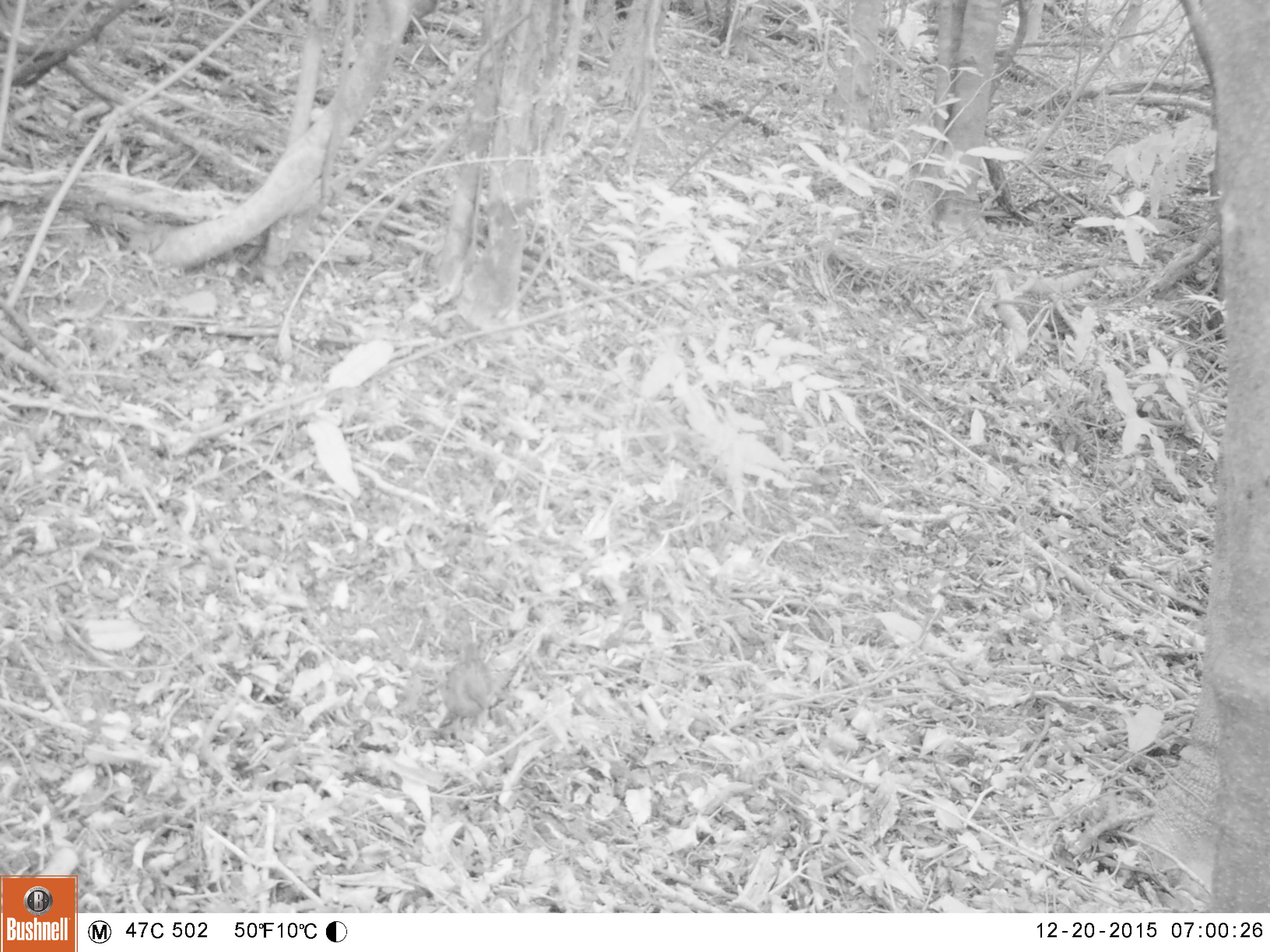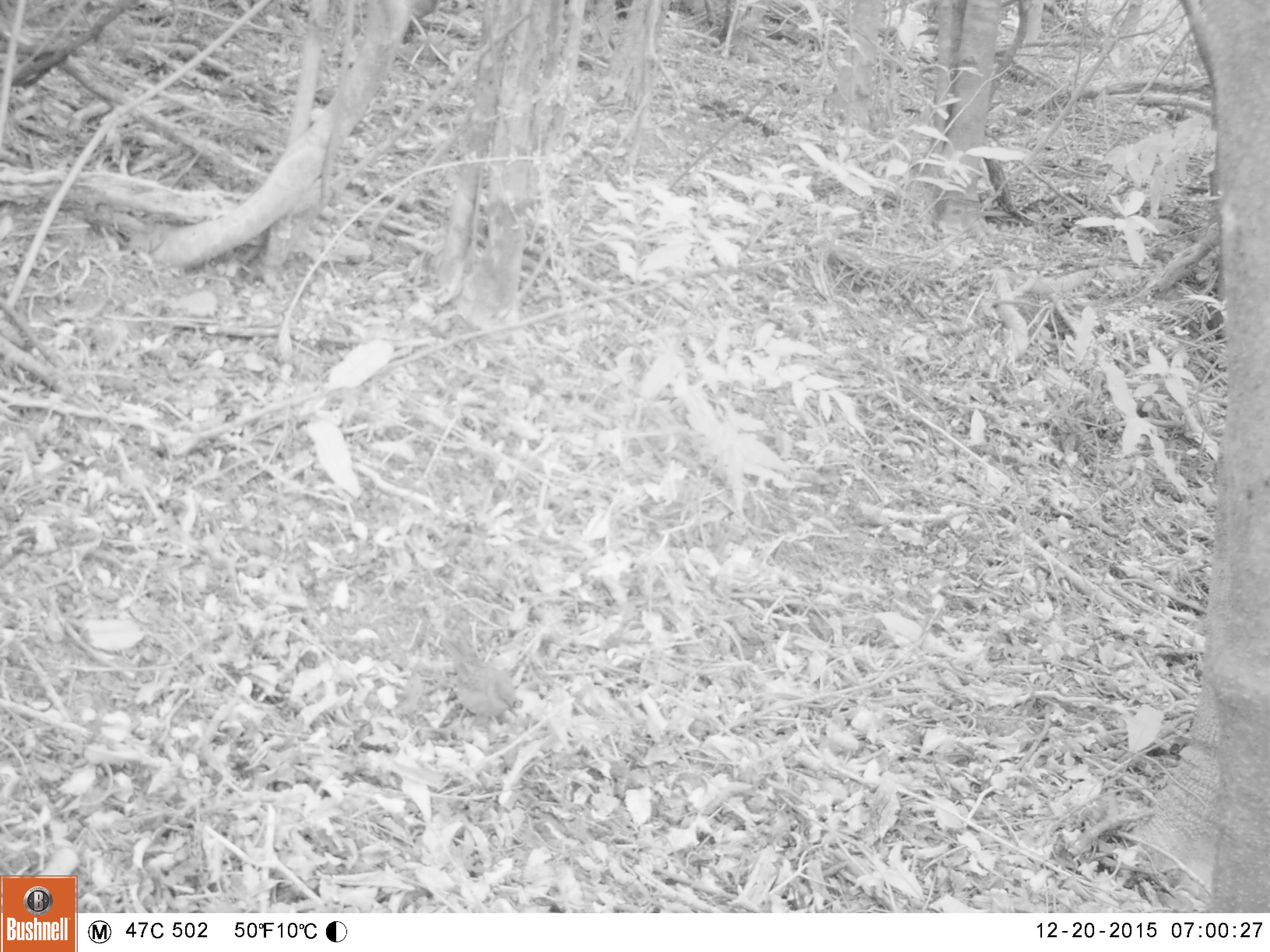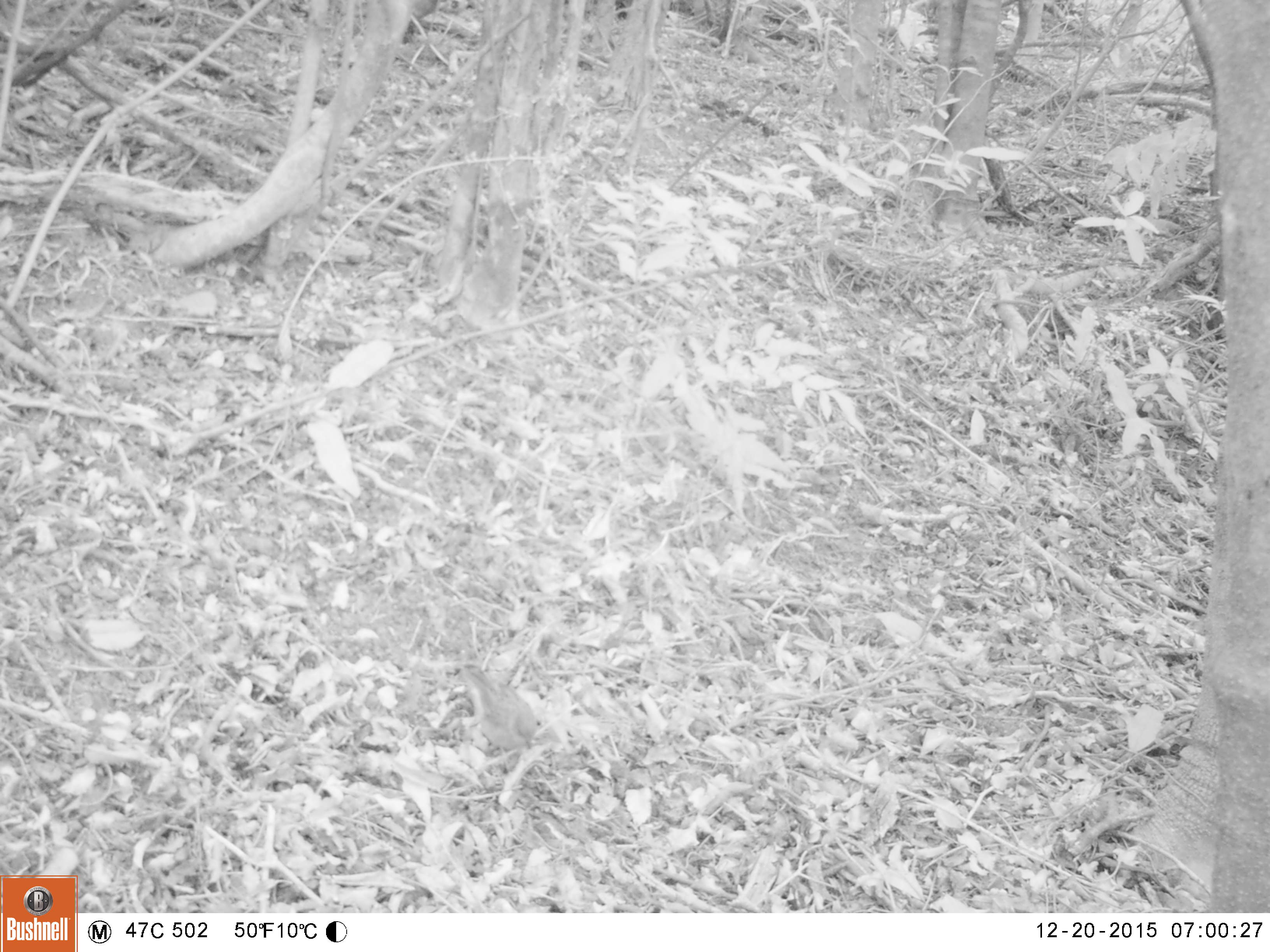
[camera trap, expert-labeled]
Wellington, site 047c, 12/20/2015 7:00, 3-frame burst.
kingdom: Animalia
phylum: Chordata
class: Aves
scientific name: Aves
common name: bird